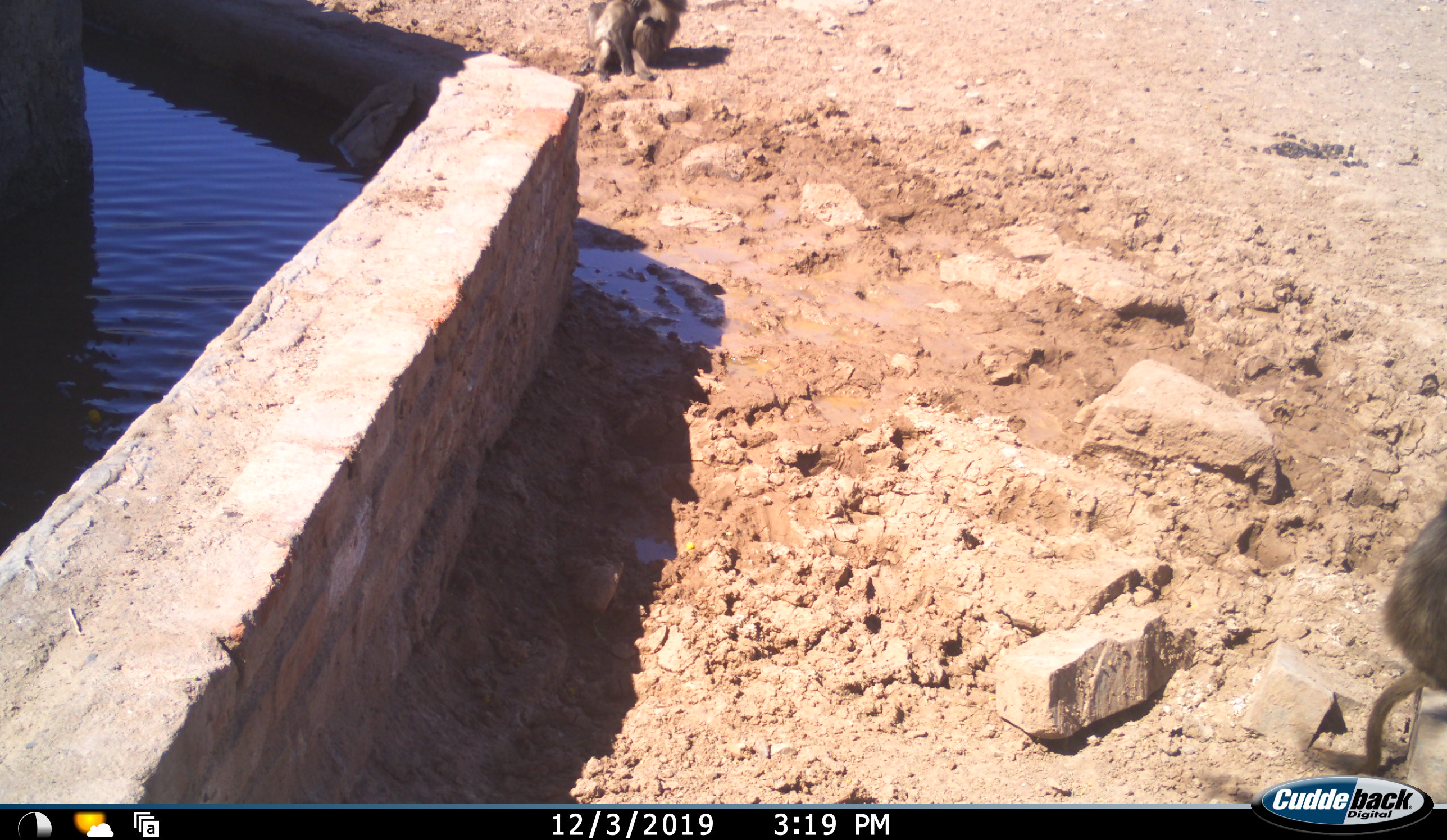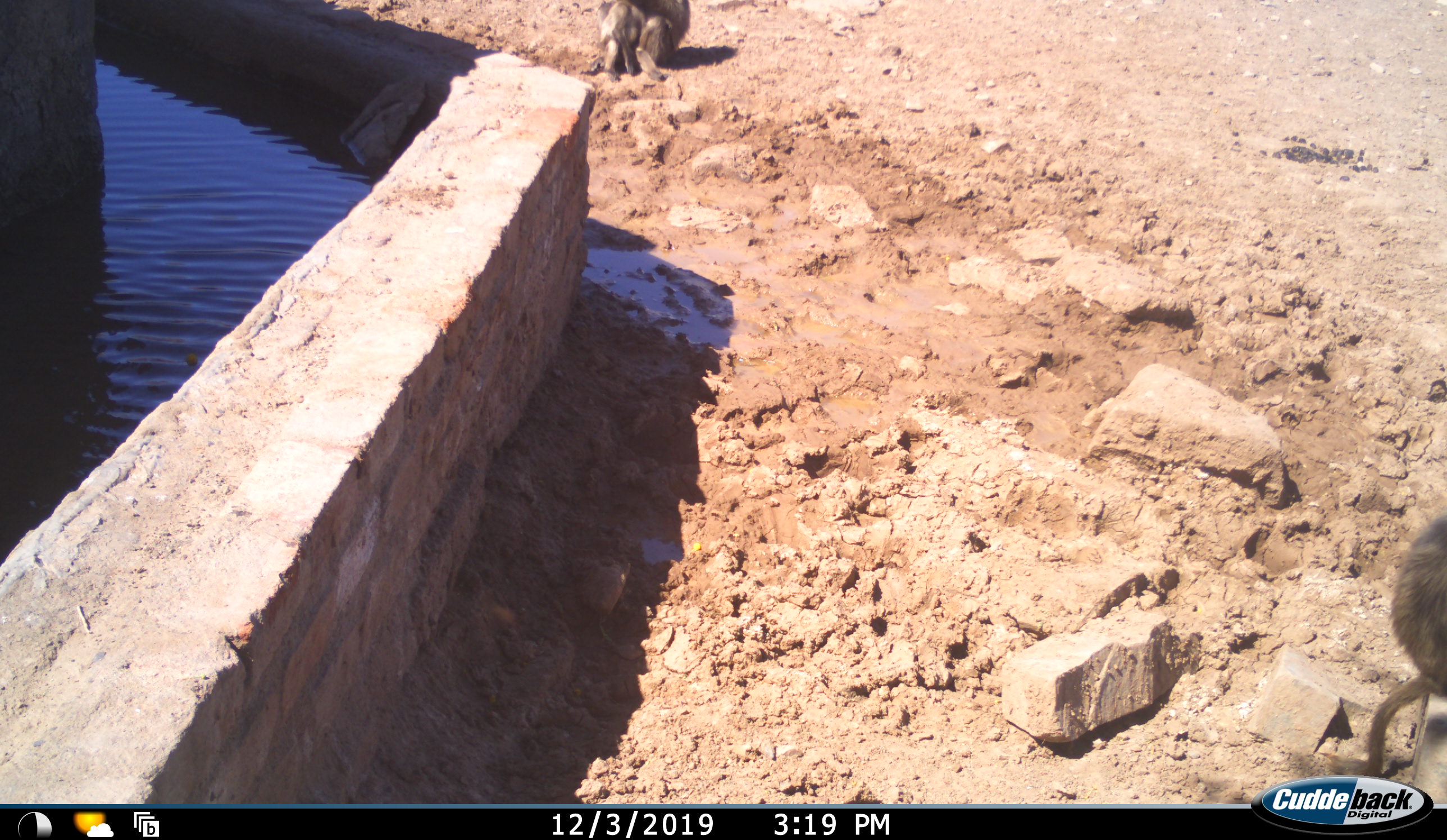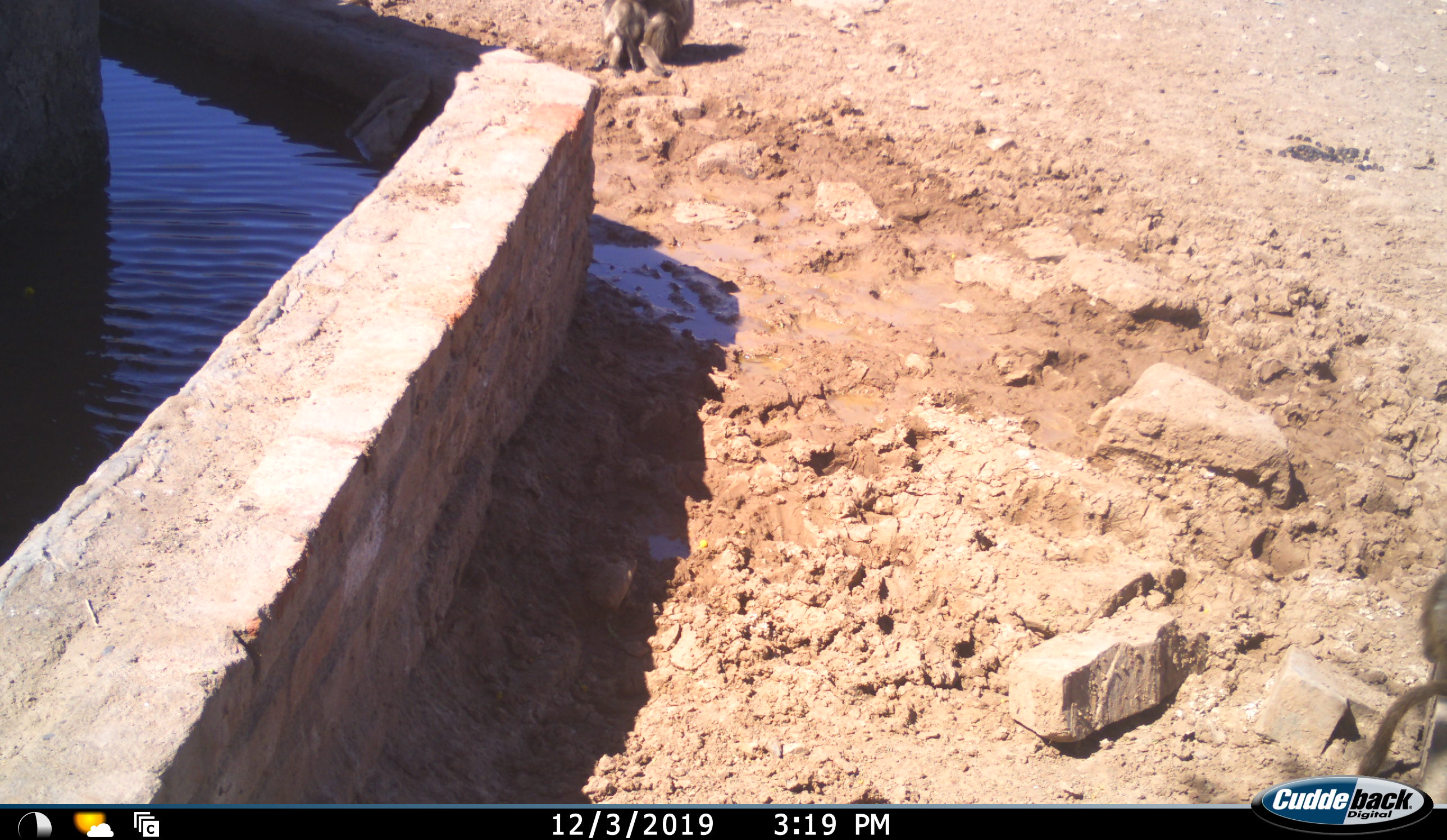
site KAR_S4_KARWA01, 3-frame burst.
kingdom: Animalia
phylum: Chordata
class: Mammalia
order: Primates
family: Cercopithecidae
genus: Papio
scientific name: Papio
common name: baboon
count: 2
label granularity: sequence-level